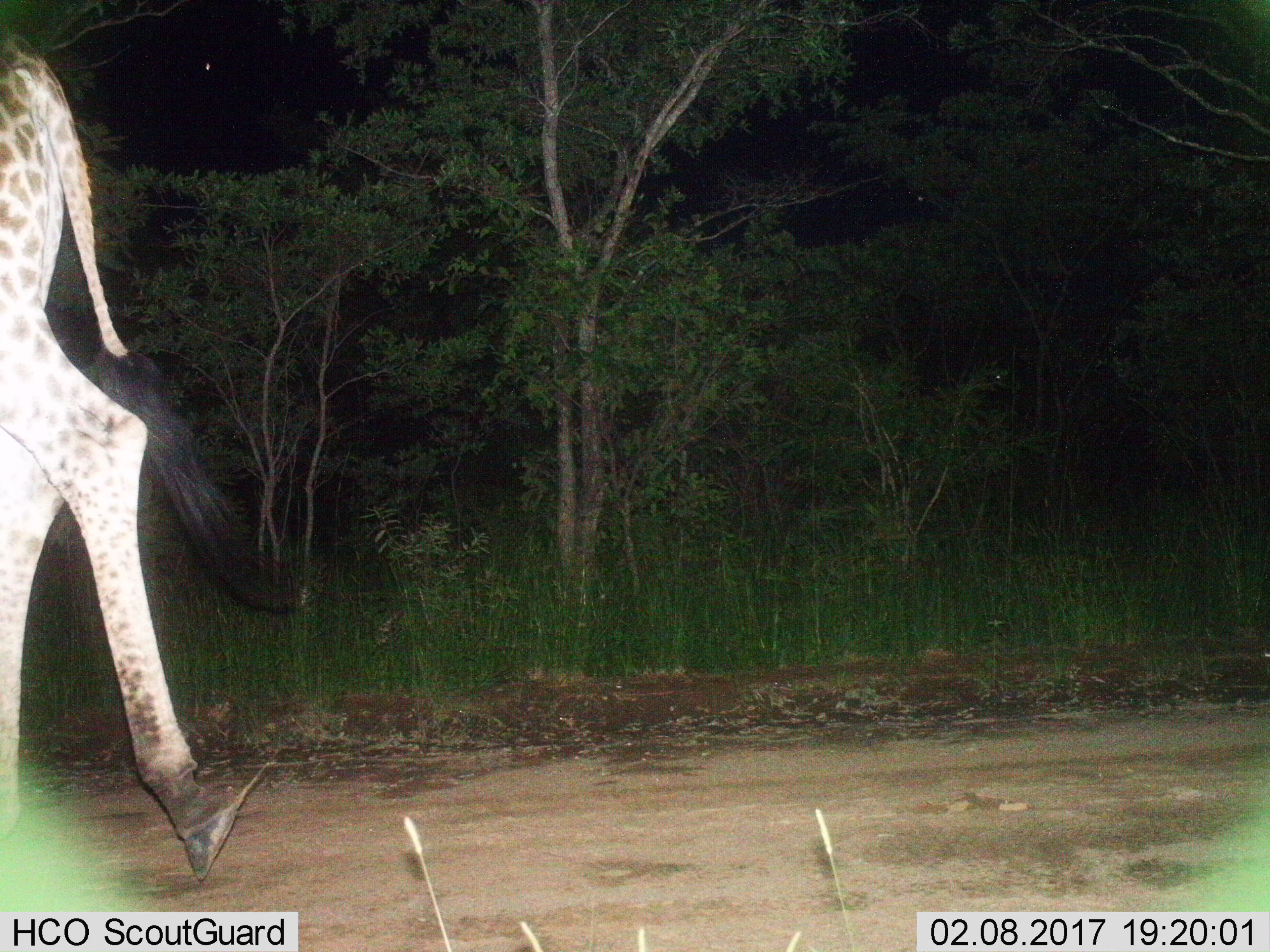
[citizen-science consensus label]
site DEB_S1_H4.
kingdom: Animalia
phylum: Chordata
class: Mammalia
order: Artiodactyla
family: Giraffidae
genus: Giraffa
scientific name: Giraffa camelopardalis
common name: giraffe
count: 1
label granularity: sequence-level